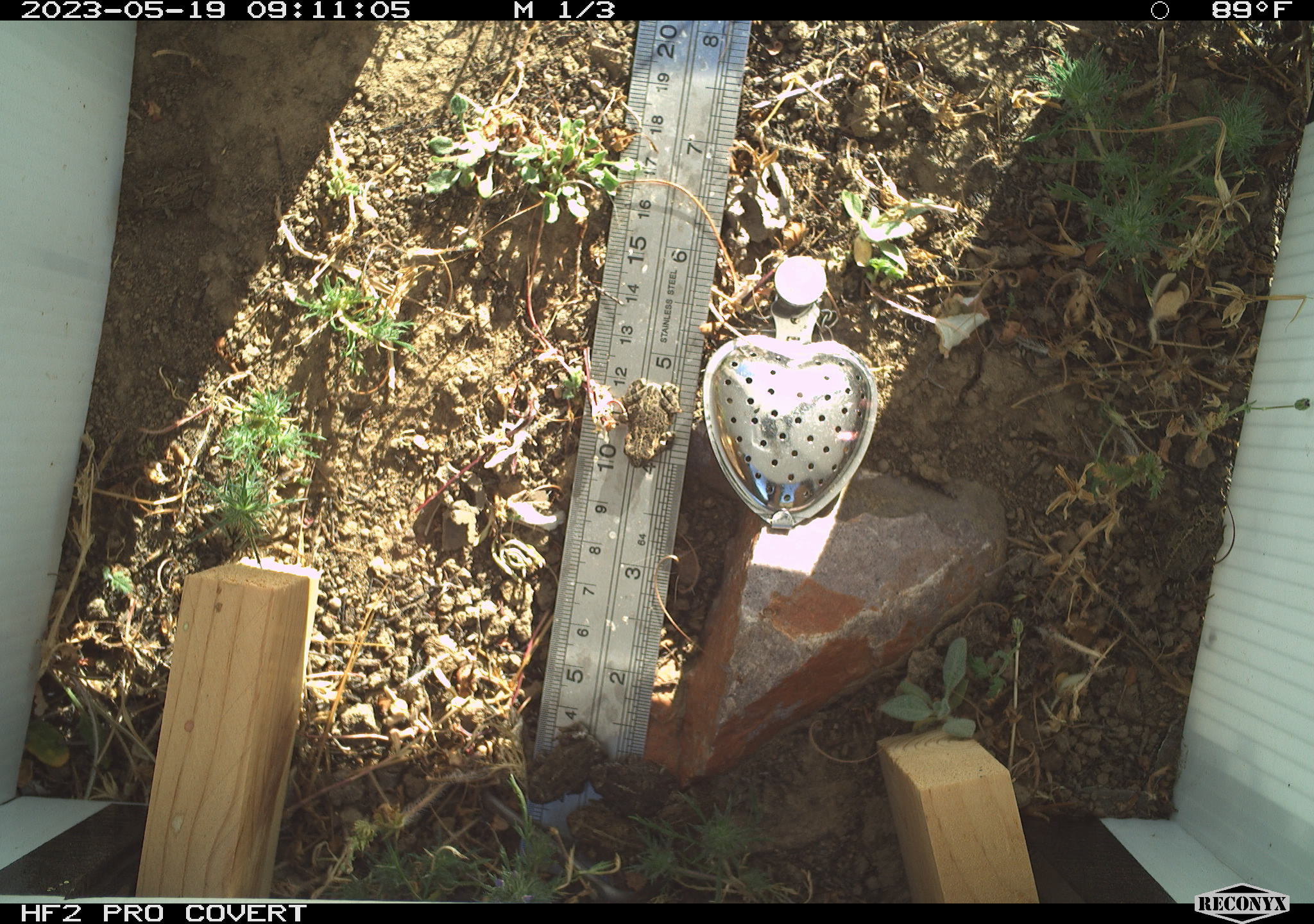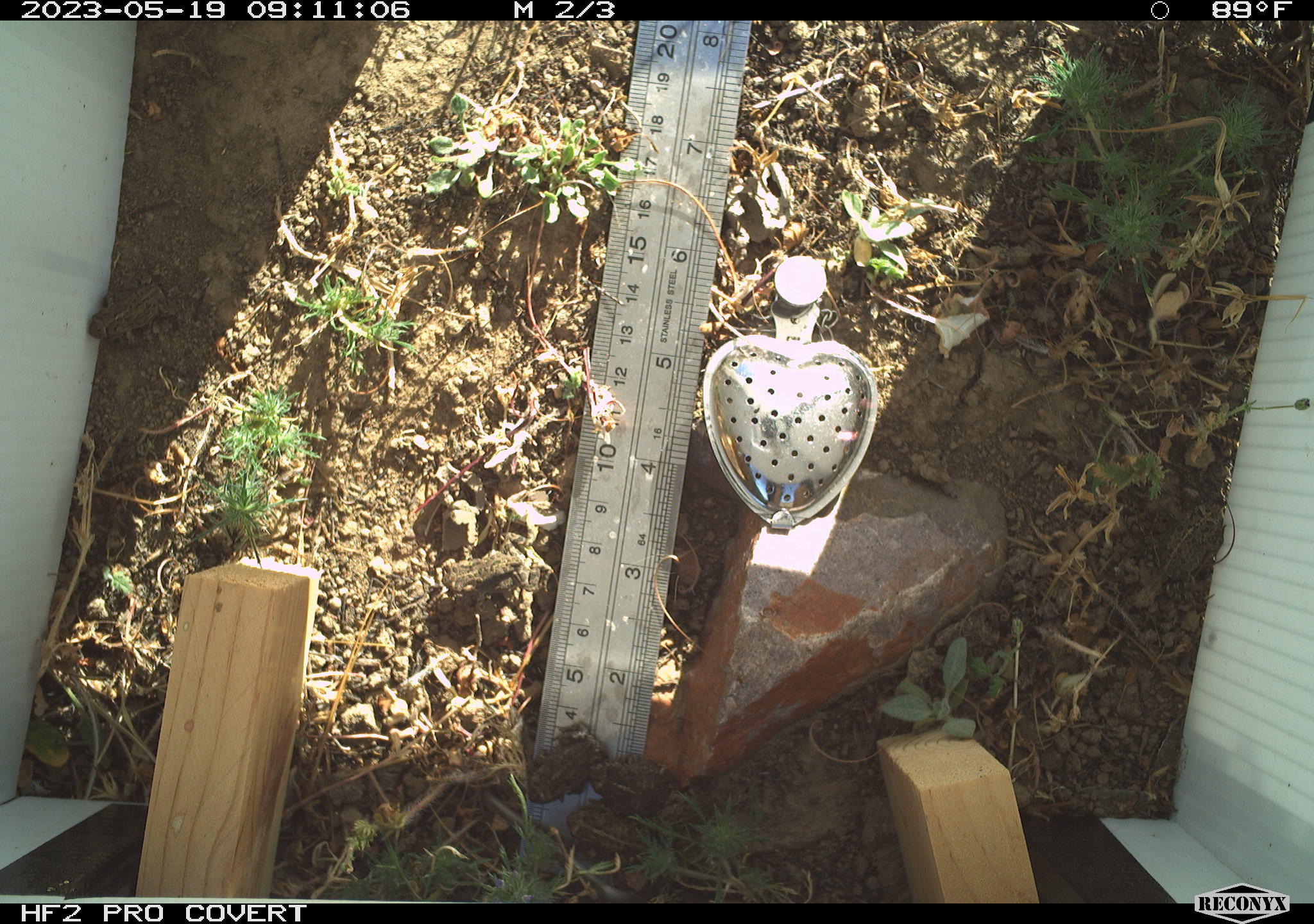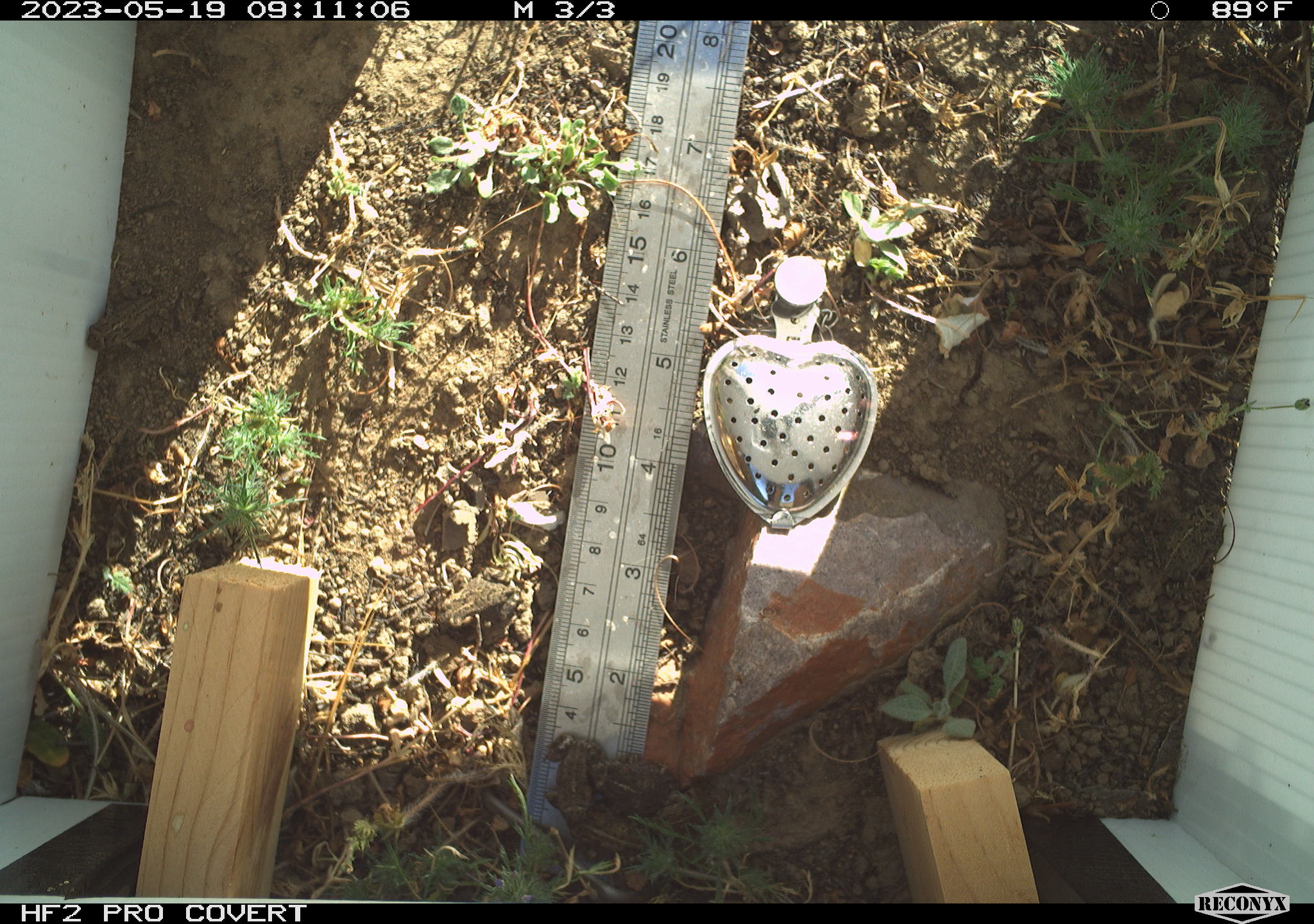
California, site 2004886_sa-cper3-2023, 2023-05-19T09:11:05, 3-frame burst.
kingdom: Animalia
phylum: Chordata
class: Amphibia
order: Anura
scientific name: Anura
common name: frogs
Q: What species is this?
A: Frogs (Anura).